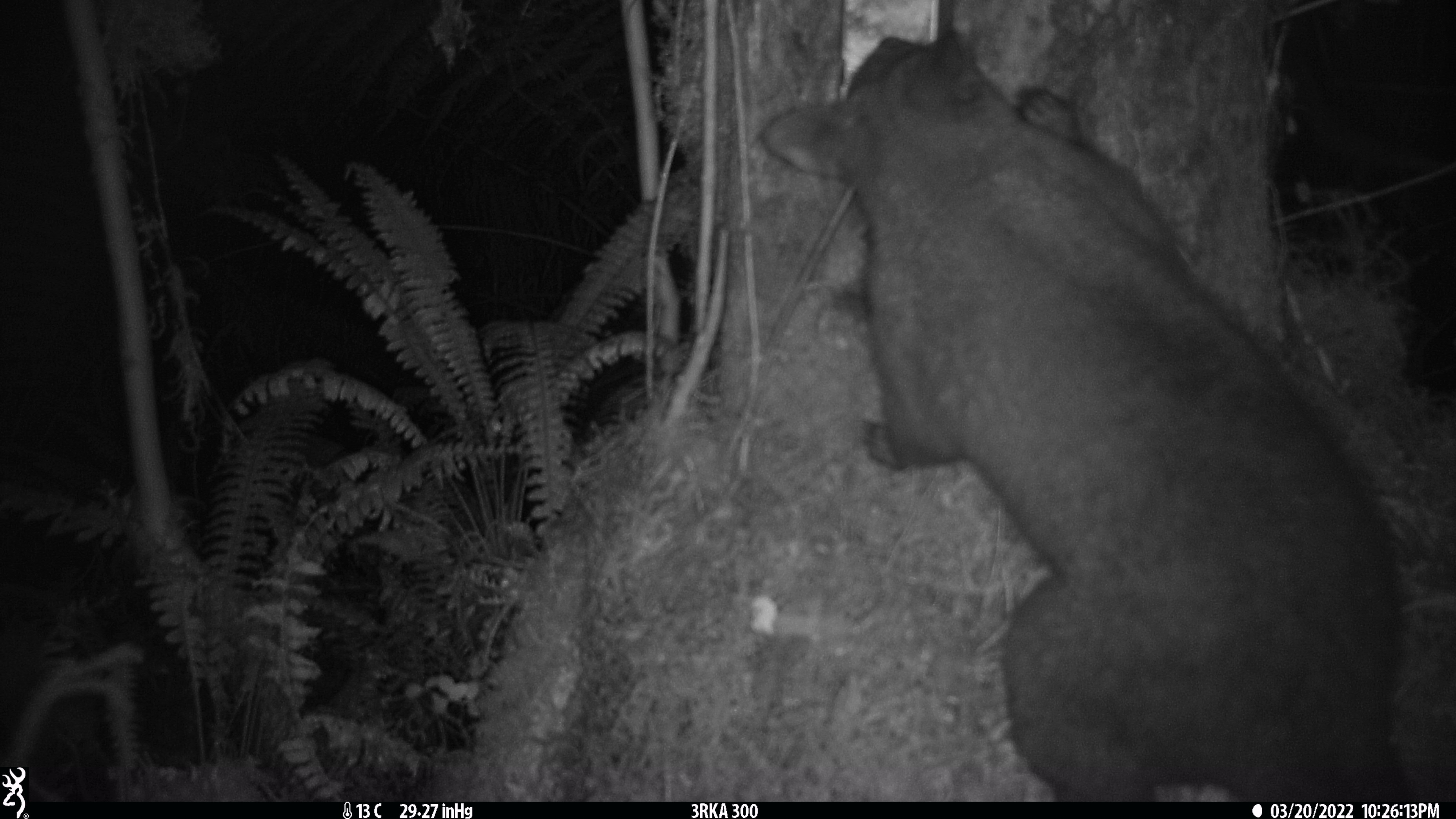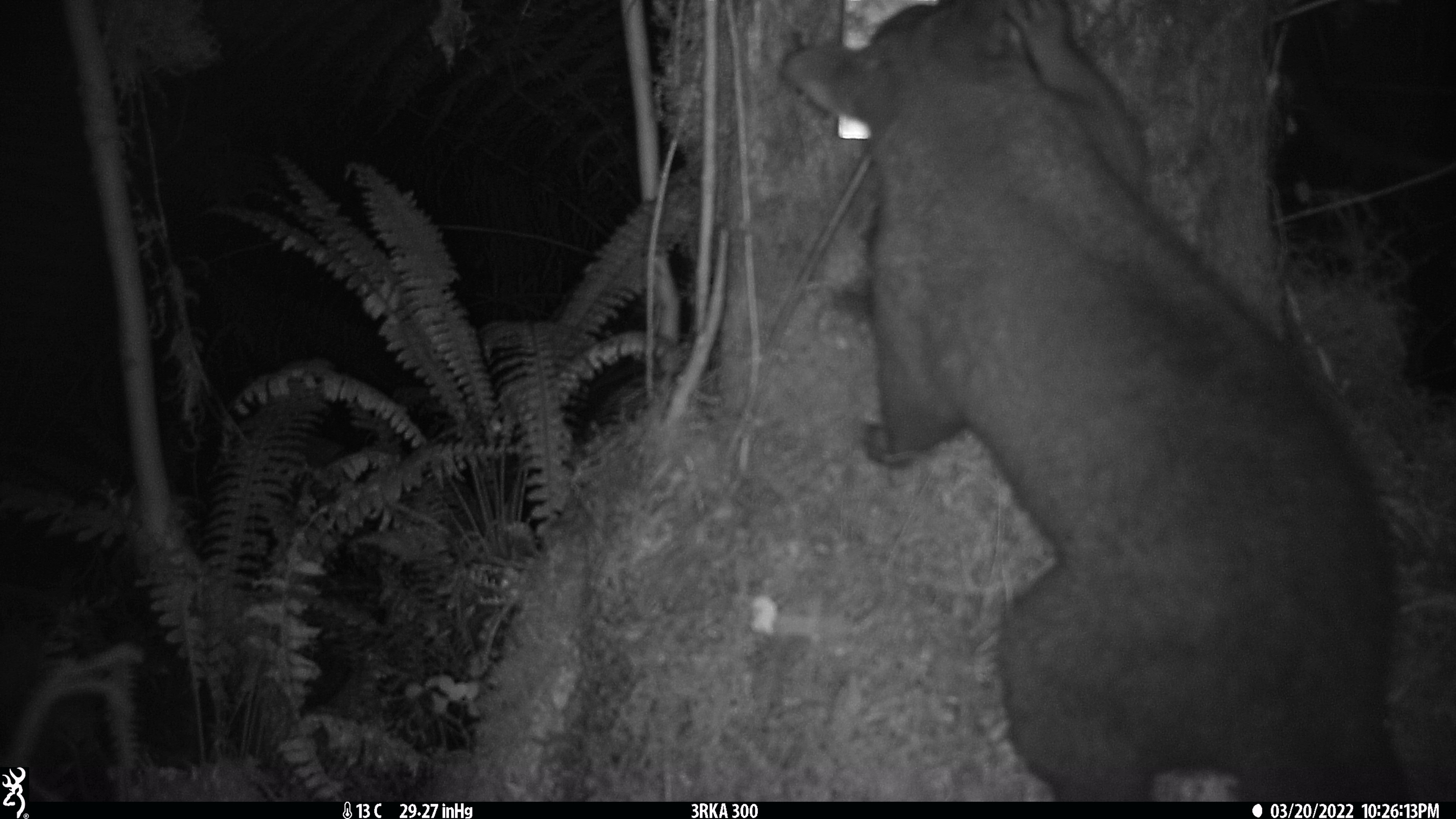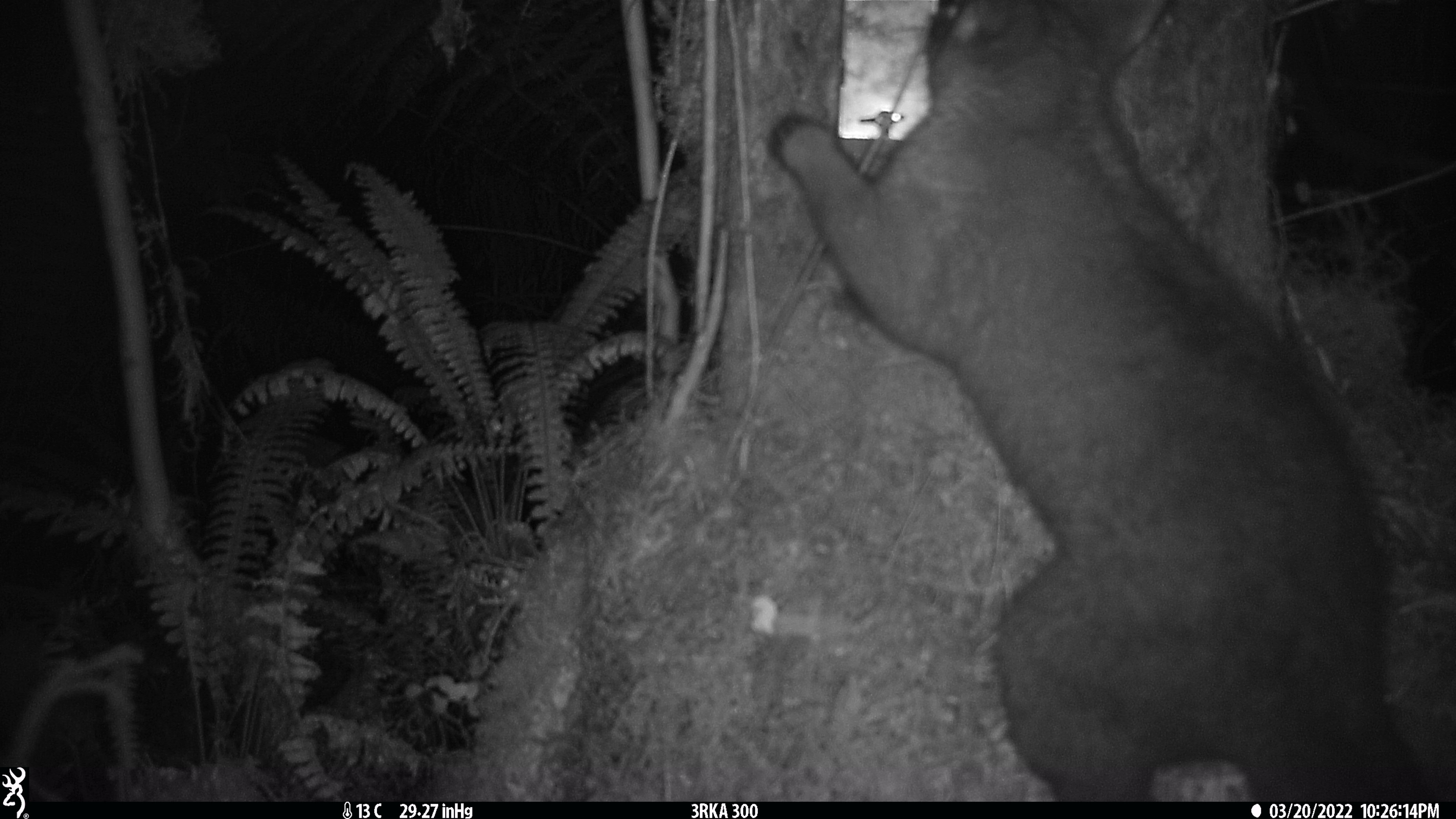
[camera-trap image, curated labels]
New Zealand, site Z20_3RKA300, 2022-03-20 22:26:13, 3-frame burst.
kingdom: Animalia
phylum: Chordata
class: Mammalia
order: Diprotodontia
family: Phalangeridae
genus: Trichosurus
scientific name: Trichosurus vulpecula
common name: common brushtail possum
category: possum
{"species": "possum (common brushtail possum) (Trichosurus vulpecula)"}